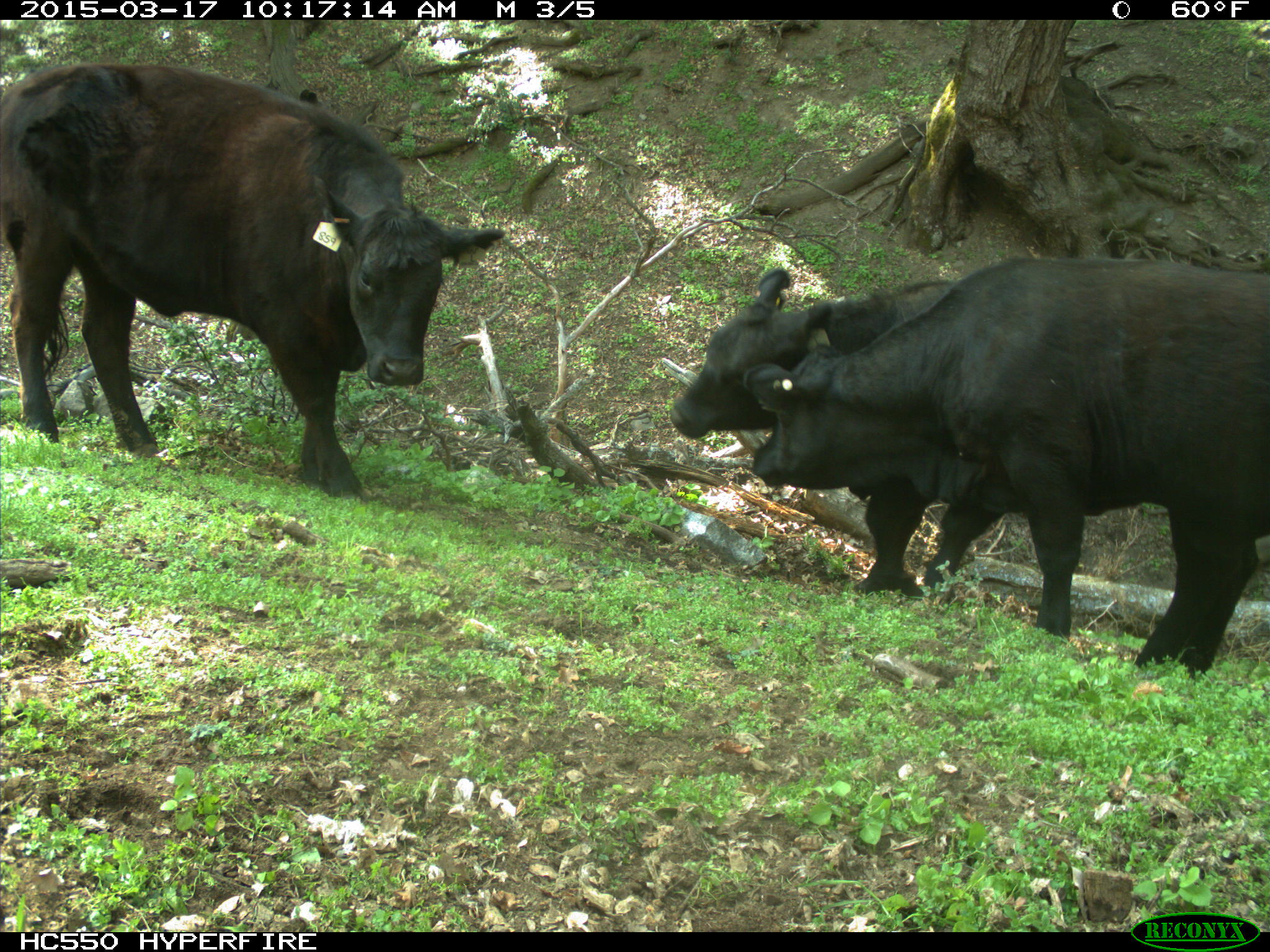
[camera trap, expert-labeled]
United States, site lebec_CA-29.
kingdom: Animalia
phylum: Chordata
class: Mammalia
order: Artiodactyla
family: Bovidae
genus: Bos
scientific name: Bos taurus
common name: domestic cow